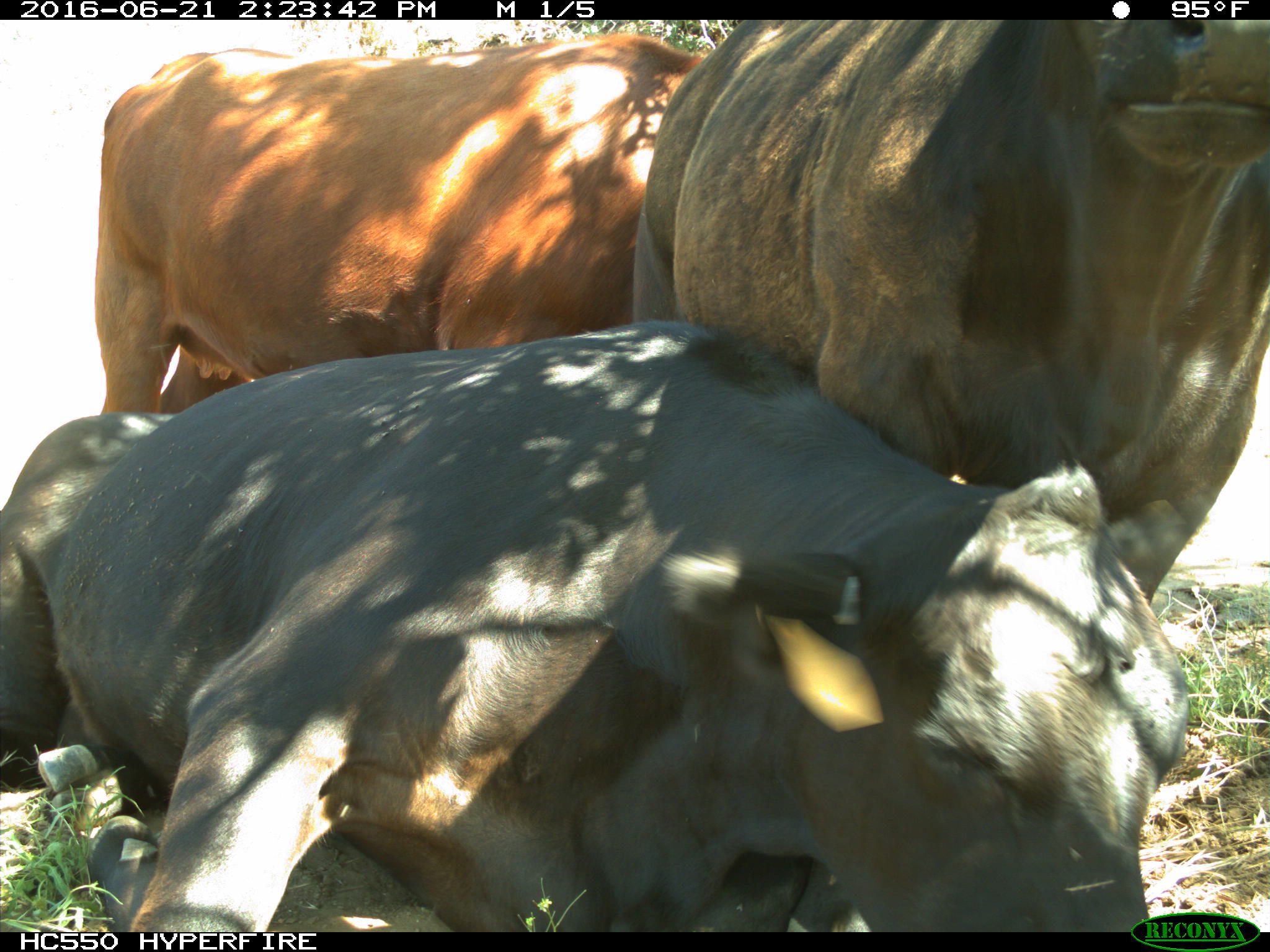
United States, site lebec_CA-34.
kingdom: Animalia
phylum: Chordata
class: Mammalia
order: Artiodactyla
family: Bovidae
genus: Bos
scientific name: Bos taurus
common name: domestic cow